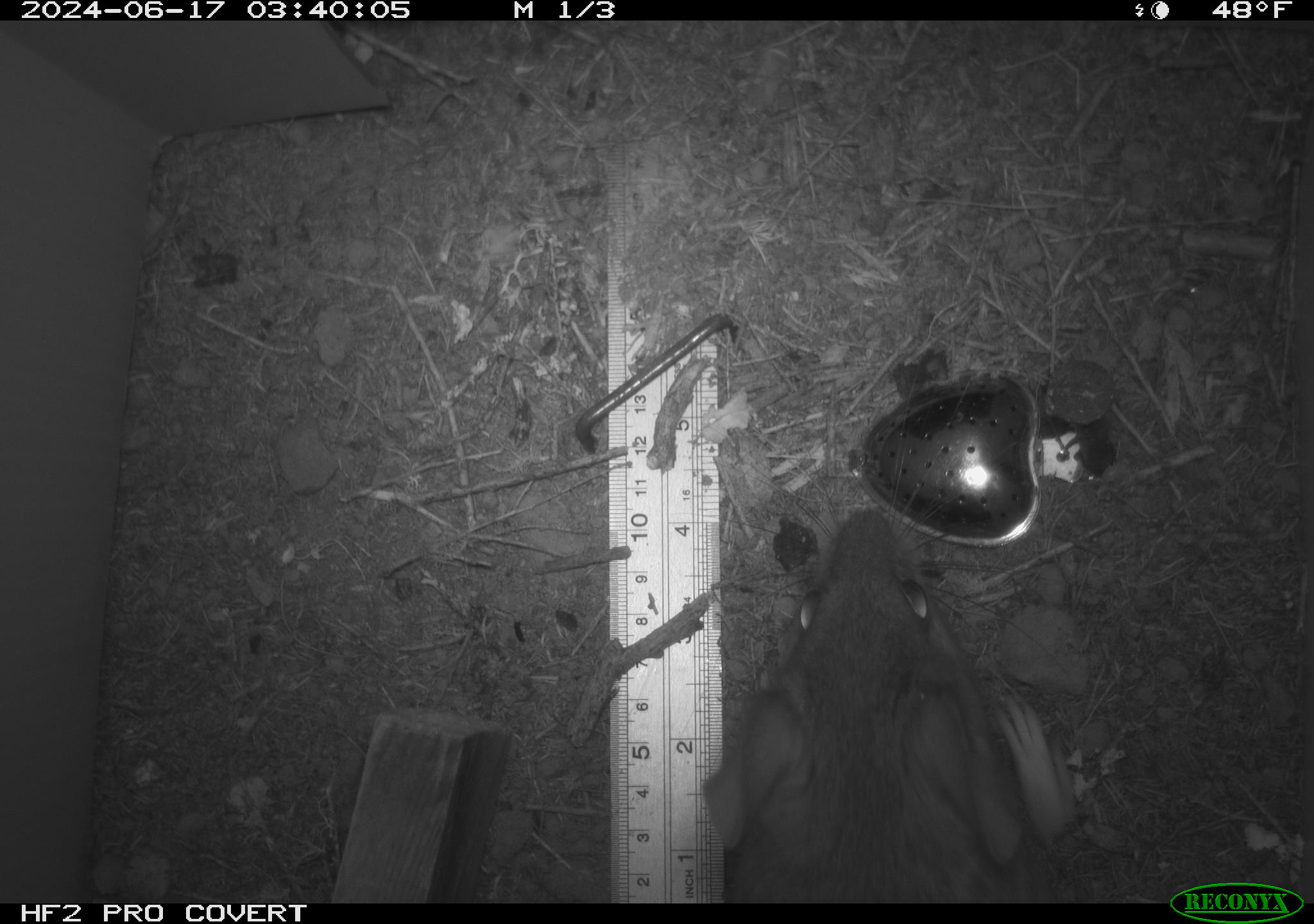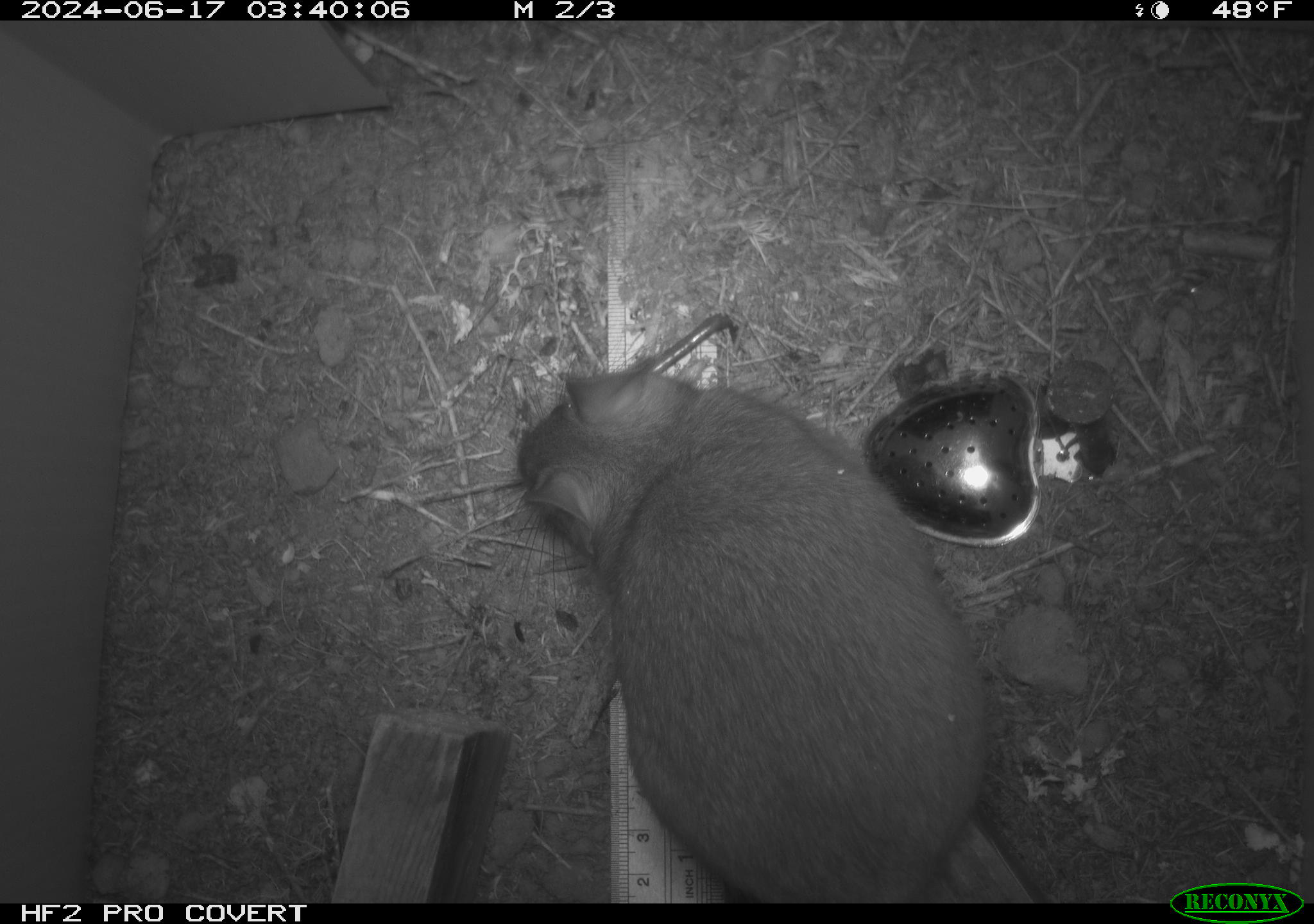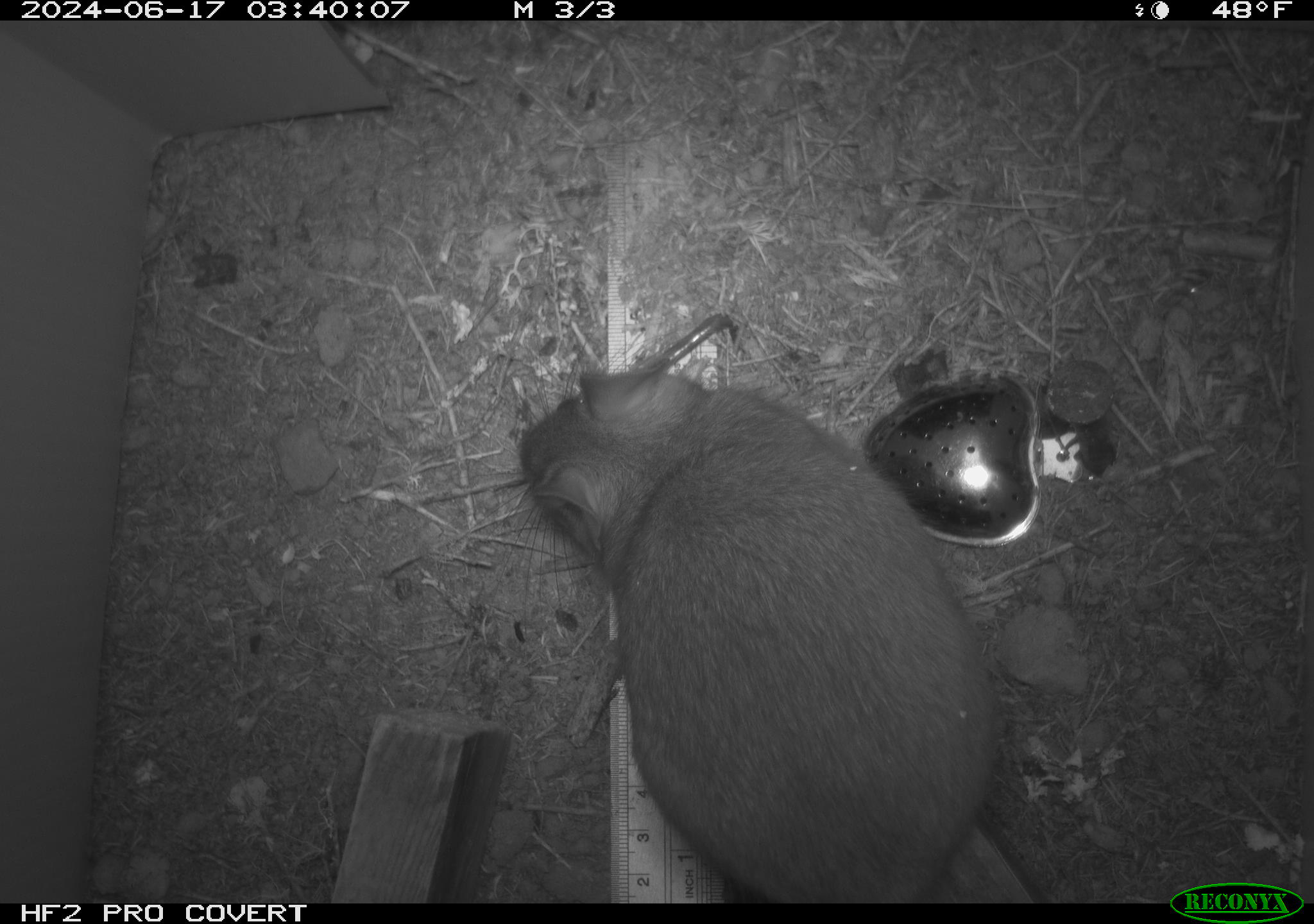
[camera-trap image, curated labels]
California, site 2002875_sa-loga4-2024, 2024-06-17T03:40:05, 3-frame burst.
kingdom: Animalia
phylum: Chordata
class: Mammalia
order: Rodentia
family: Cricetidae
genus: Neotoma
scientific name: Neotoma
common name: pack rat or woodrat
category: neotoma species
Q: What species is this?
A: Neotoma species (pack rat or woodrat) (Neotoma).